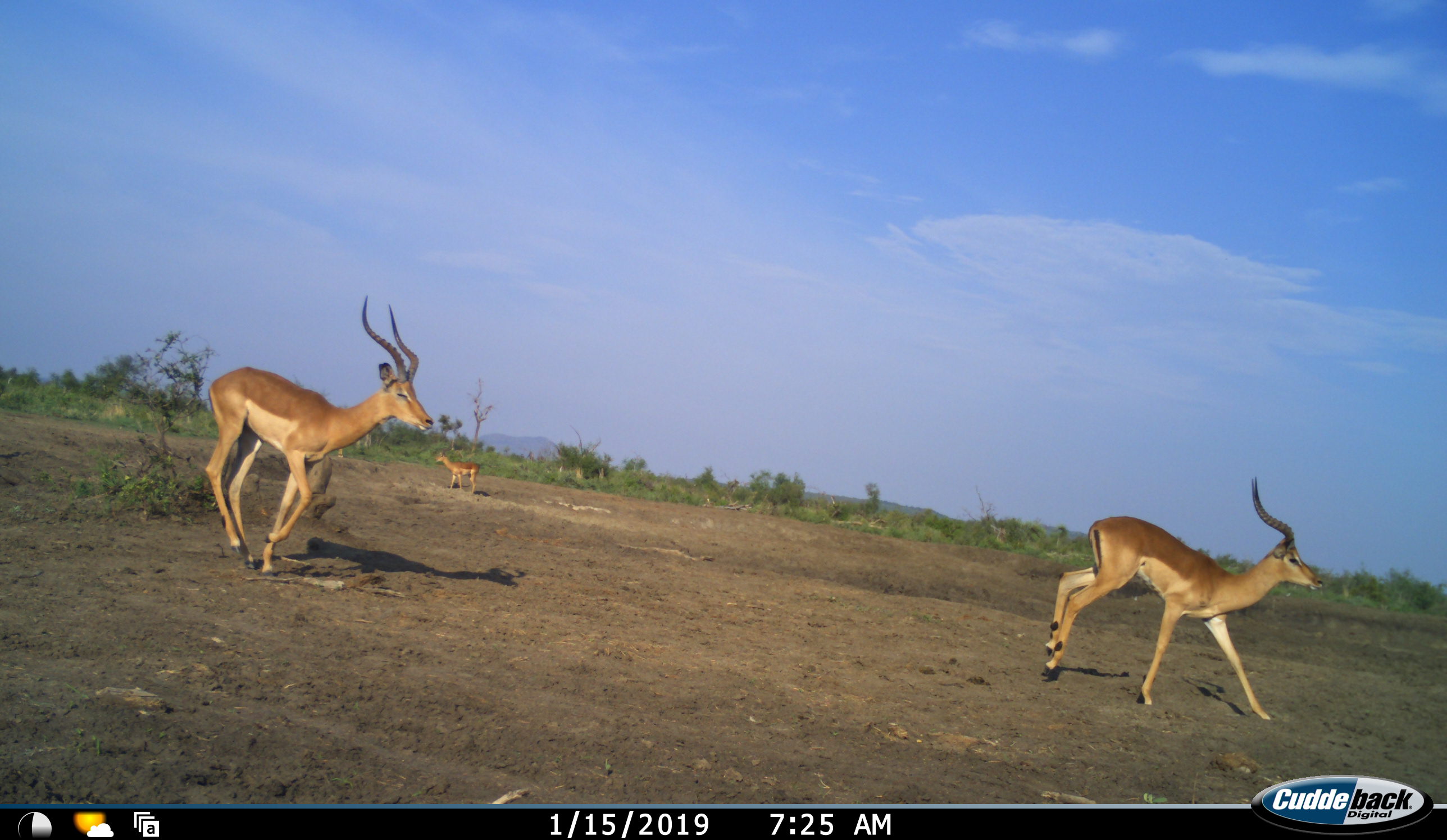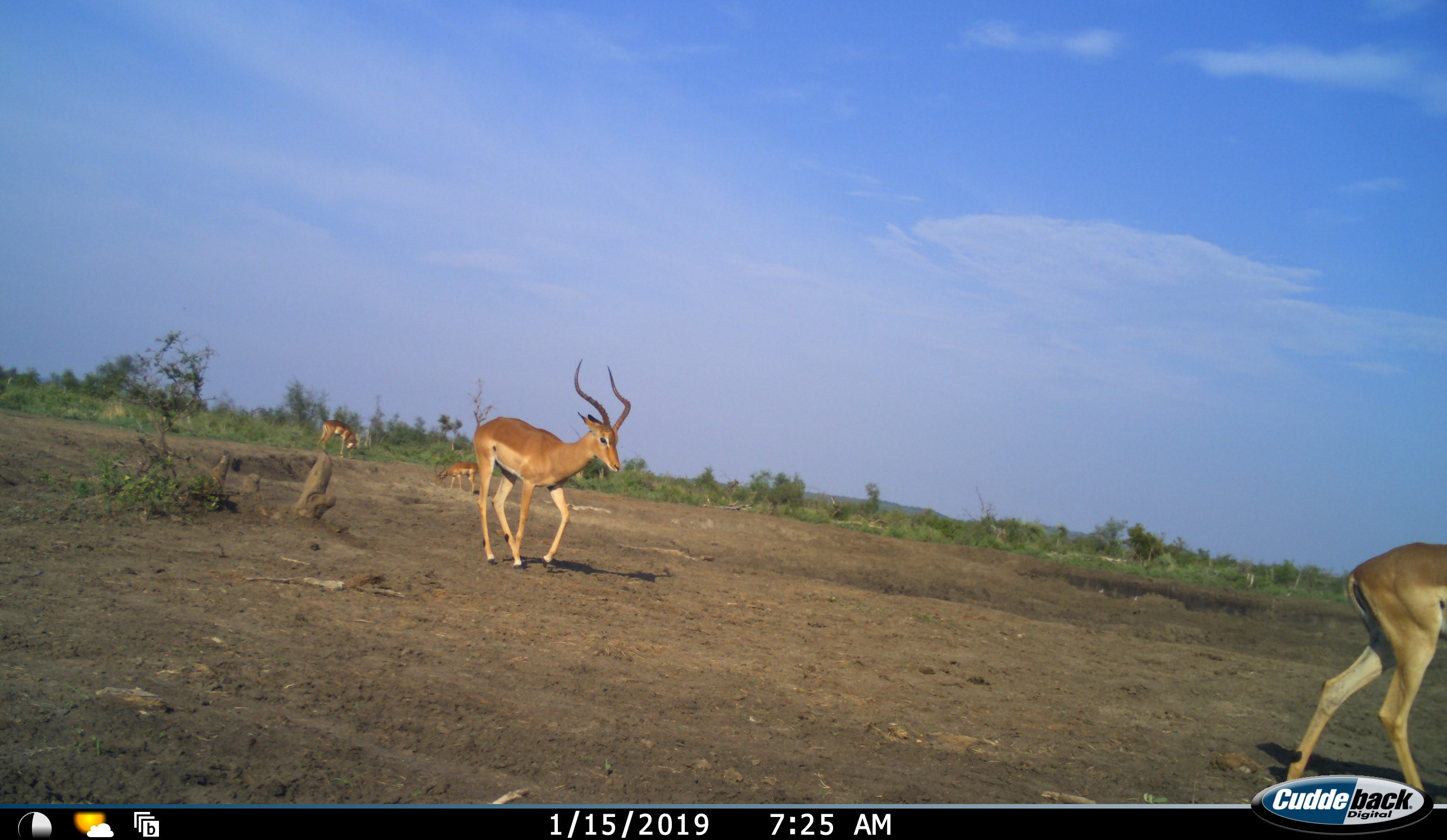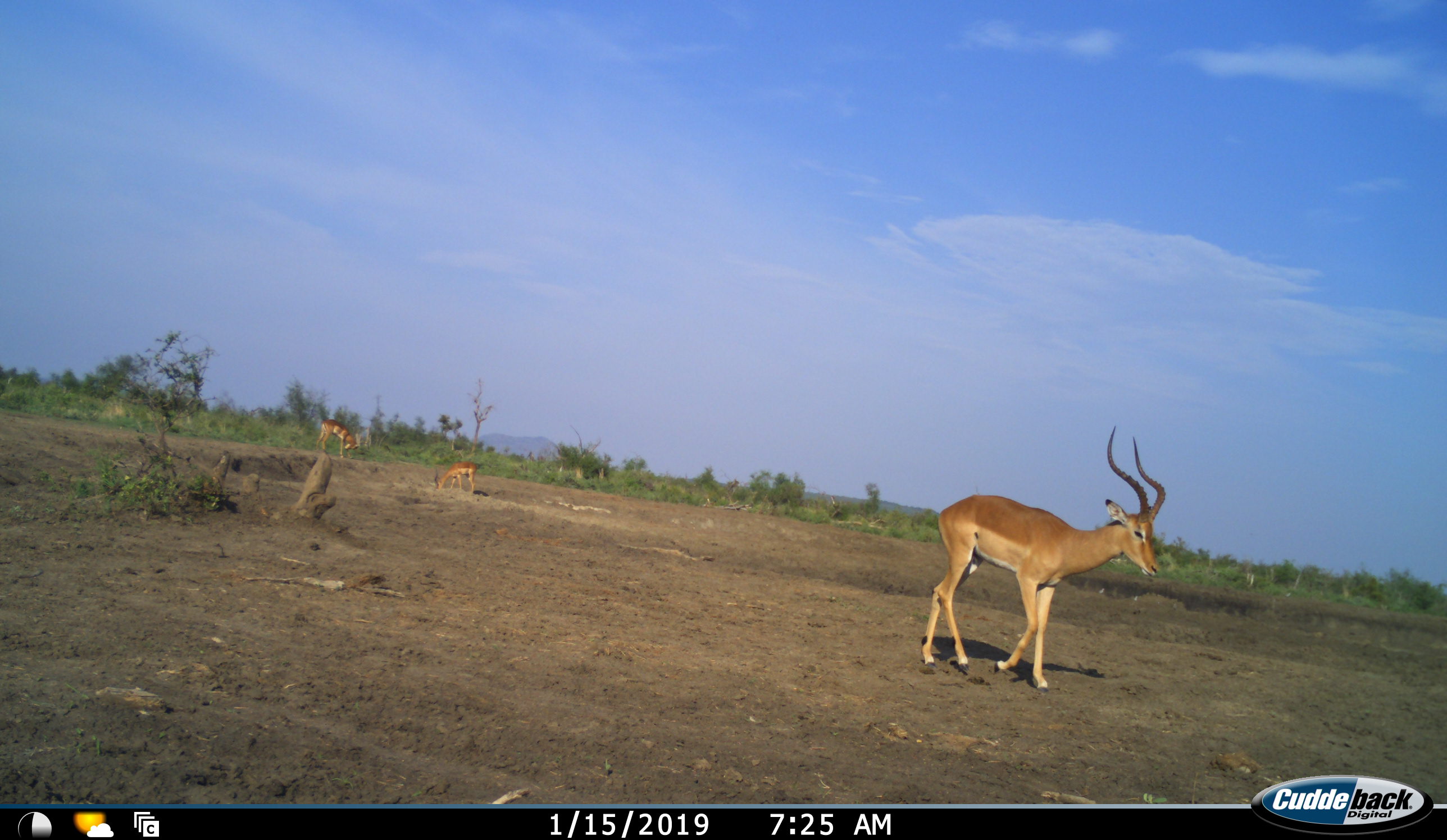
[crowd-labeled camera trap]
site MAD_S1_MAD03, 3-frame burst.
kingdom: Animalia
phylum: Chordata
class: Mammalia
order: Artiodactyla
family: Bovidae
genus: Aepyceros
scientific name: Aepyceros melampus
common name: impala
Impala (Aepyceros melampus), count 4. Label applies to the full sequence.